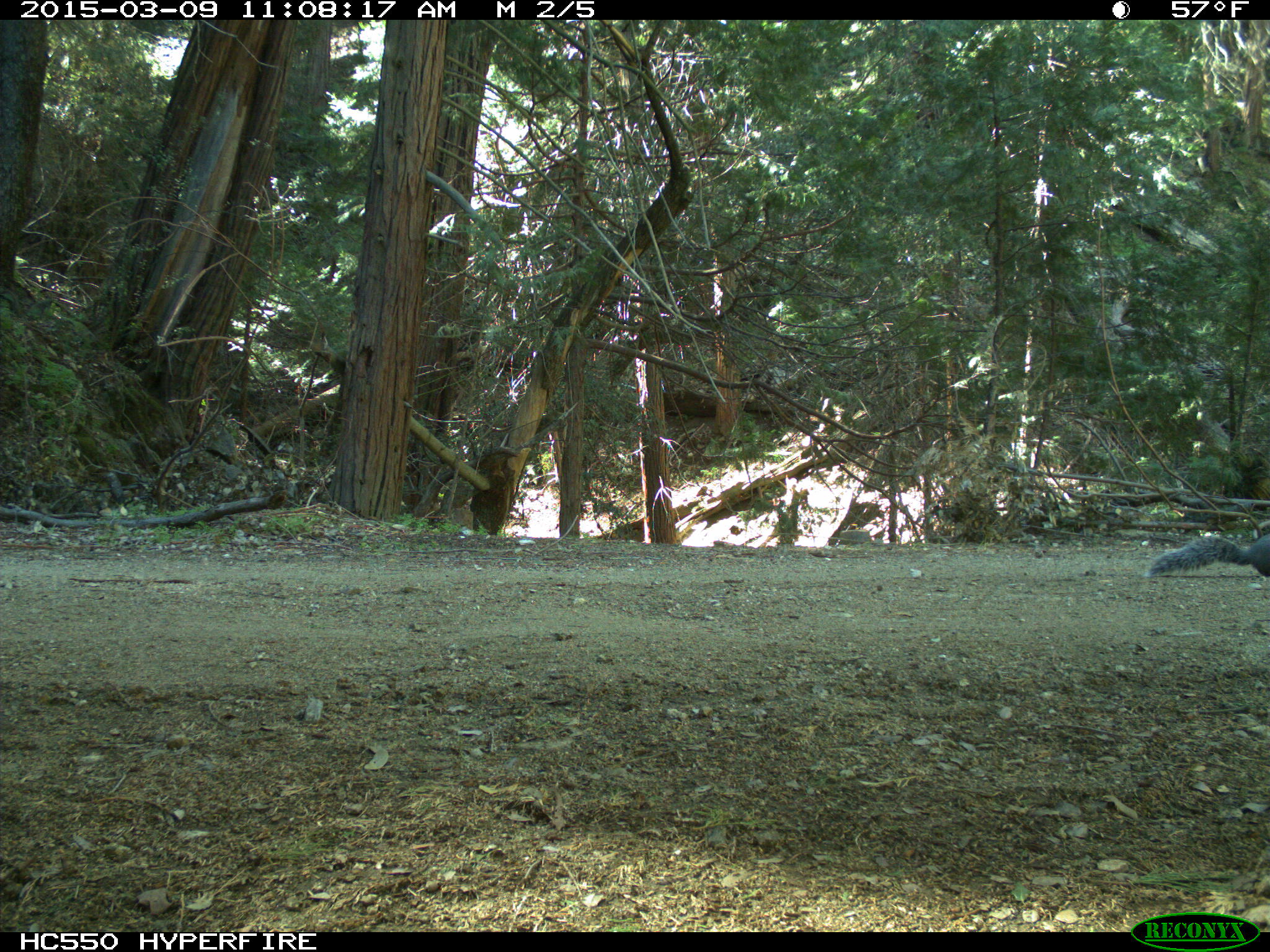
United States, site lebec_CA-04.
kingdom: Animalia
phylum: Chordata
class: Mammalia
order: Rodentia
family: Sciuridae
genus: Sciurus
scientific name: Sciurus carolinensis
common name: eastern gray squirrel